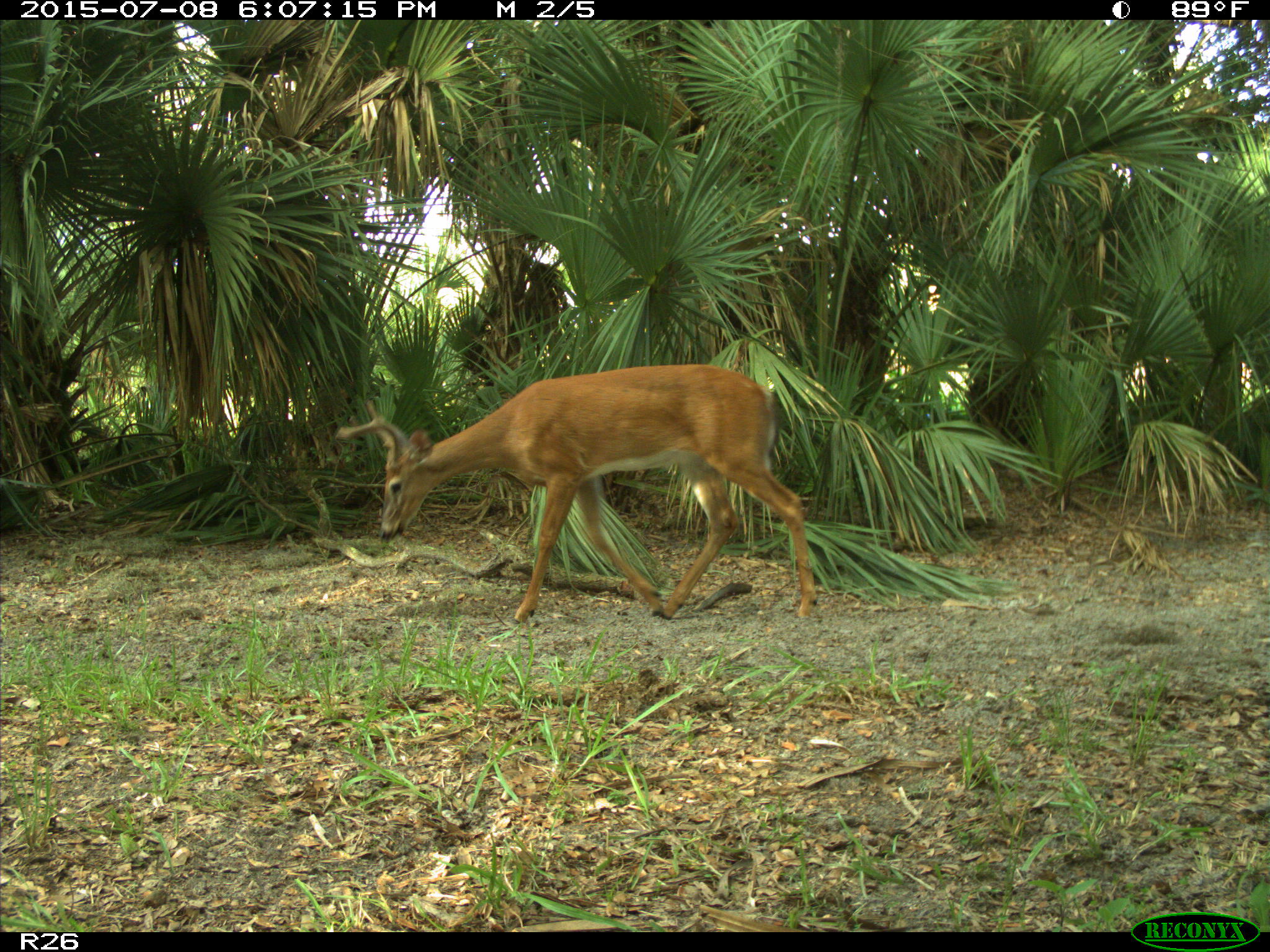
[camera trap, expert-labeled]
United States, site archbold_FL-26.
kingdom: Animalia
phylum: Chordata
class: Mammalia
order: Artiodactyla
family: Cervidae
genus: Odocoileus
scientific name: Odocoileus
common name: deer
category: unidentified deer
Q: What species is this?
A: Unidentified deer (deer) (Odocoileus).